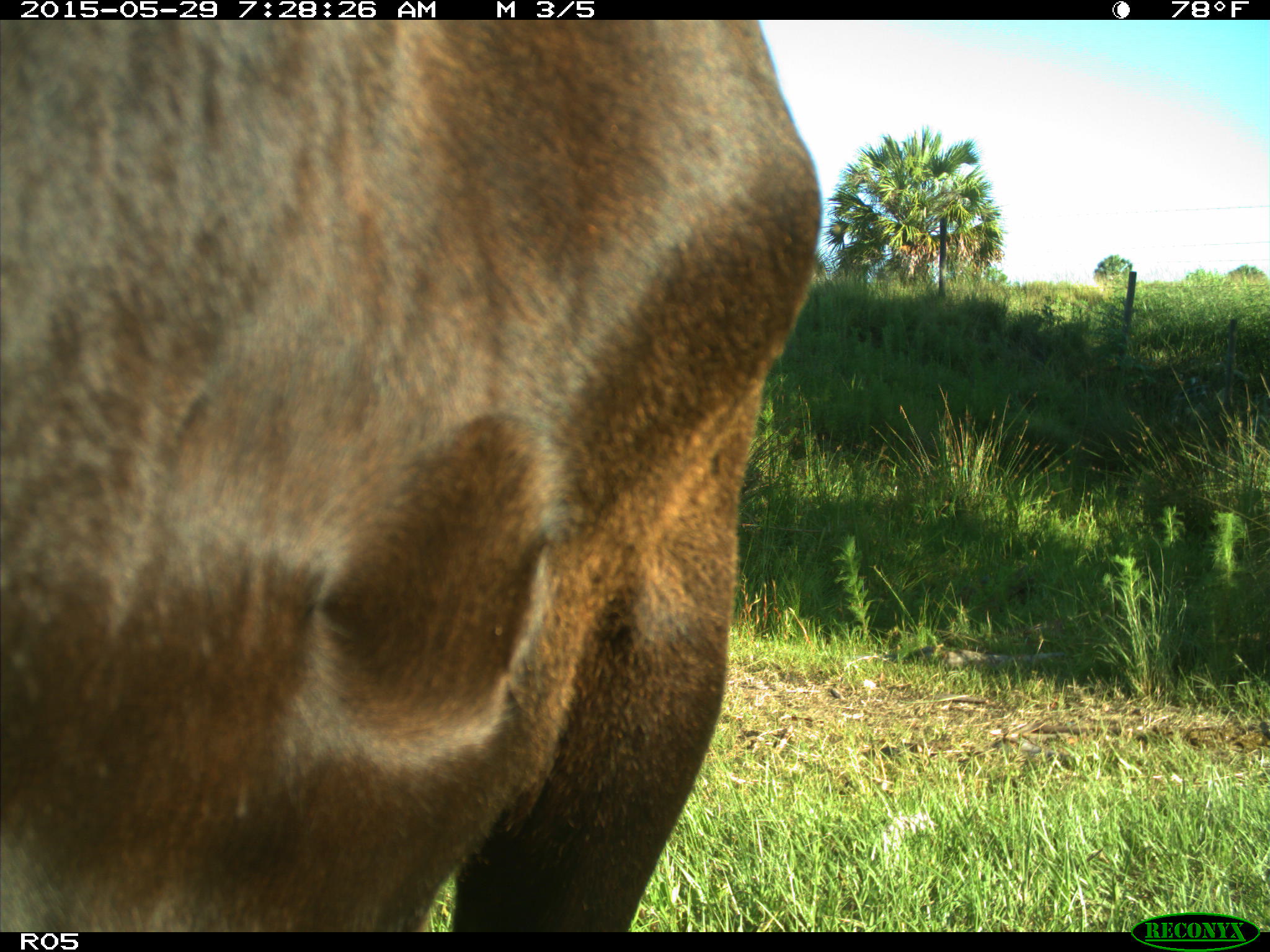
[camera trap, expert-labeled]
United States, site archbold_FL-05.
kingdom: Animalia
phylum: Chordata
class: Mammalia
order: Artiodactyla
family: Bovidae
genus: Bos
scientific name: Bos taurus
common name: domestic cow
Bos taurus (domestic cow).